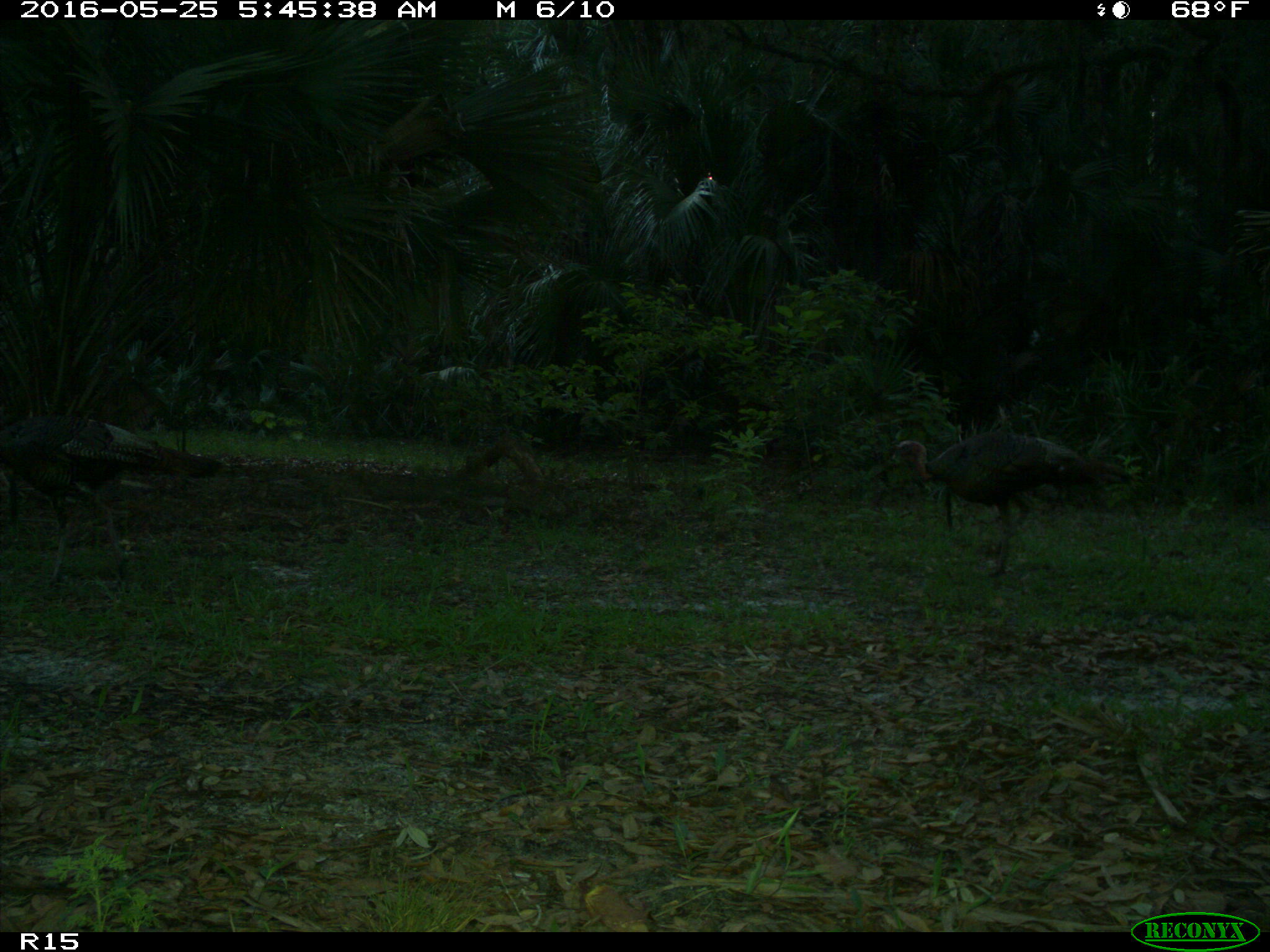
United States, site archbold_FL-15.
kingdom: Animalia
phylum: Chordata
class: Aves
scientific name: Aves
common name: birds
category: unidentified bird